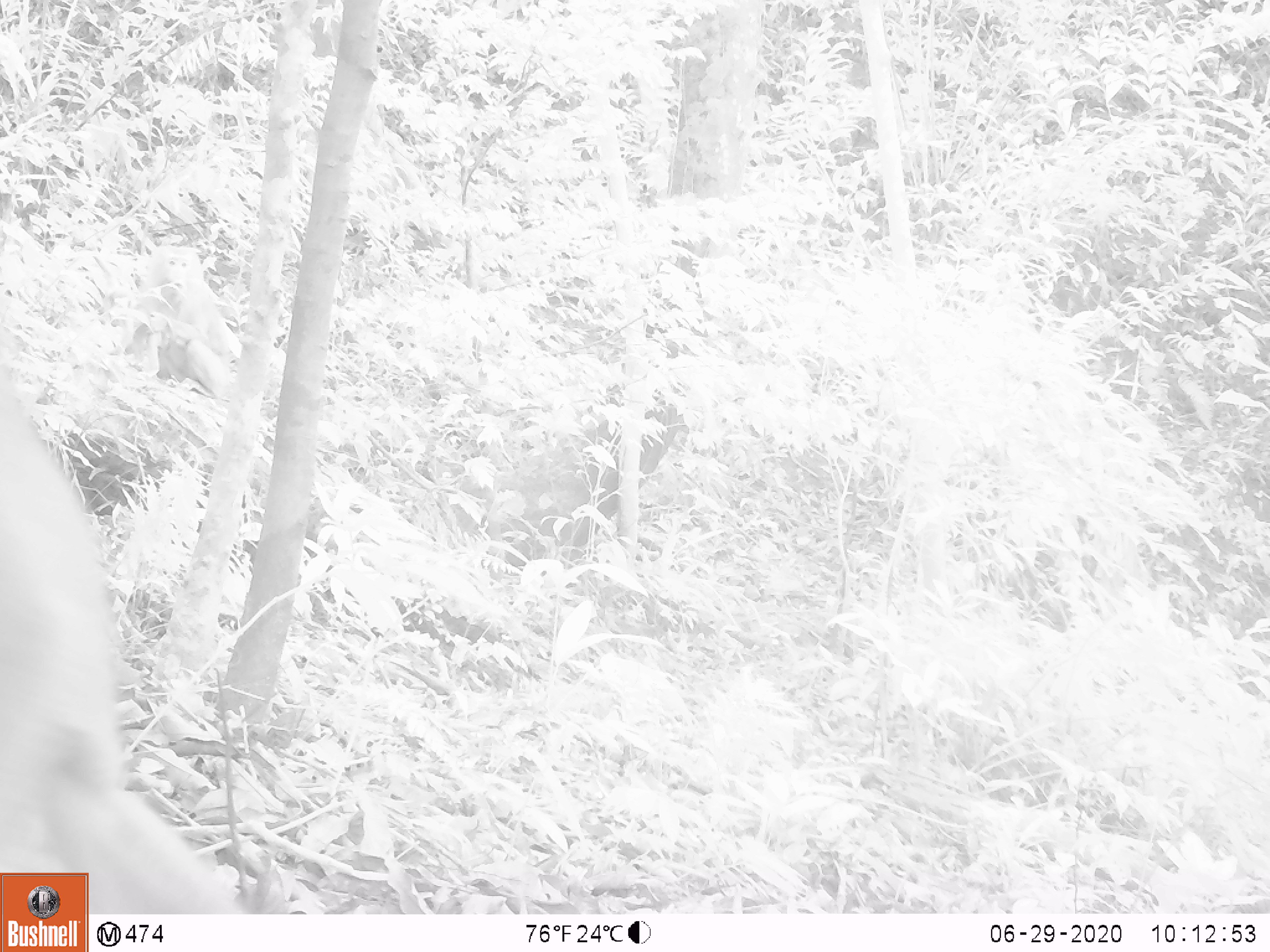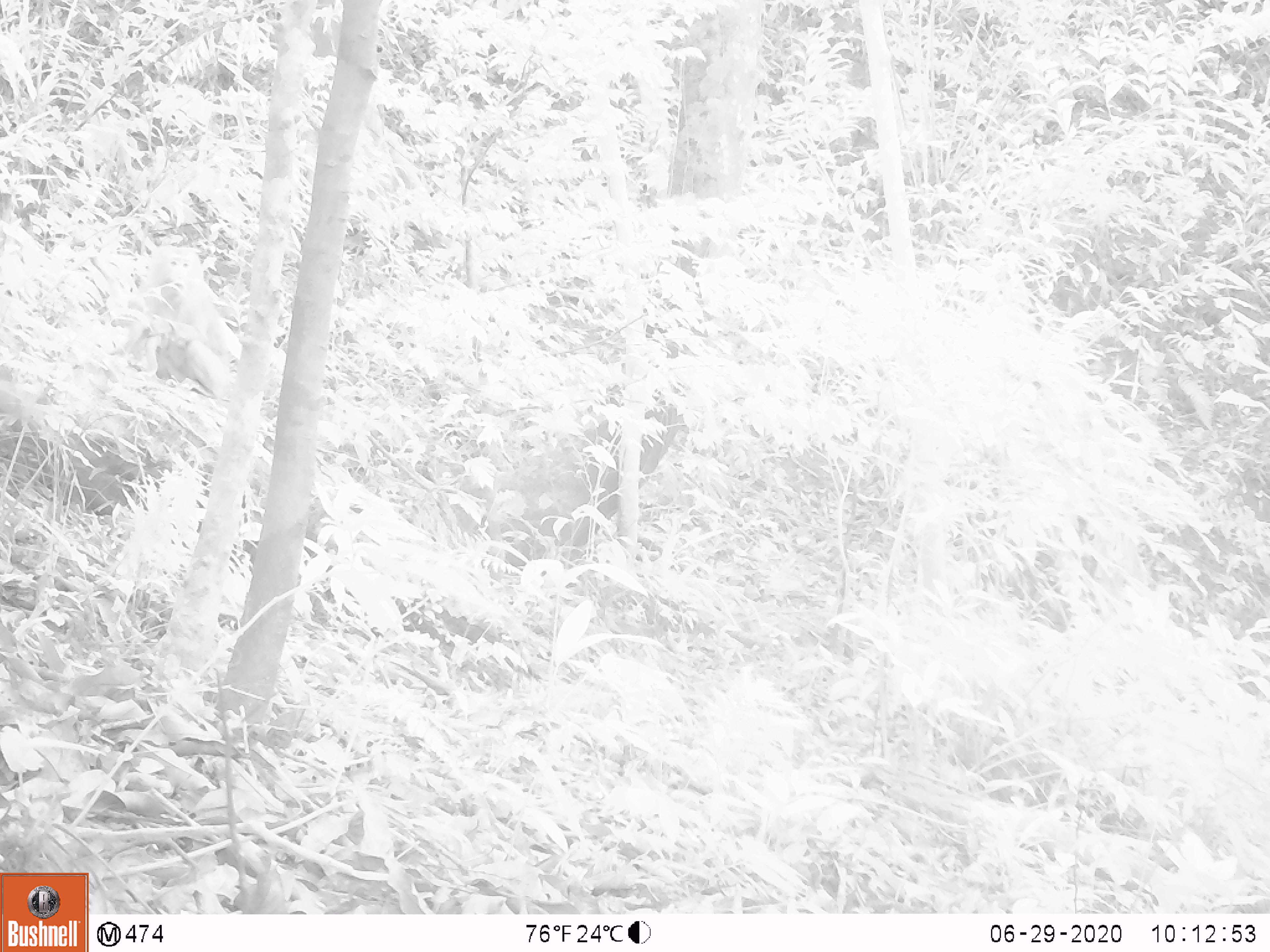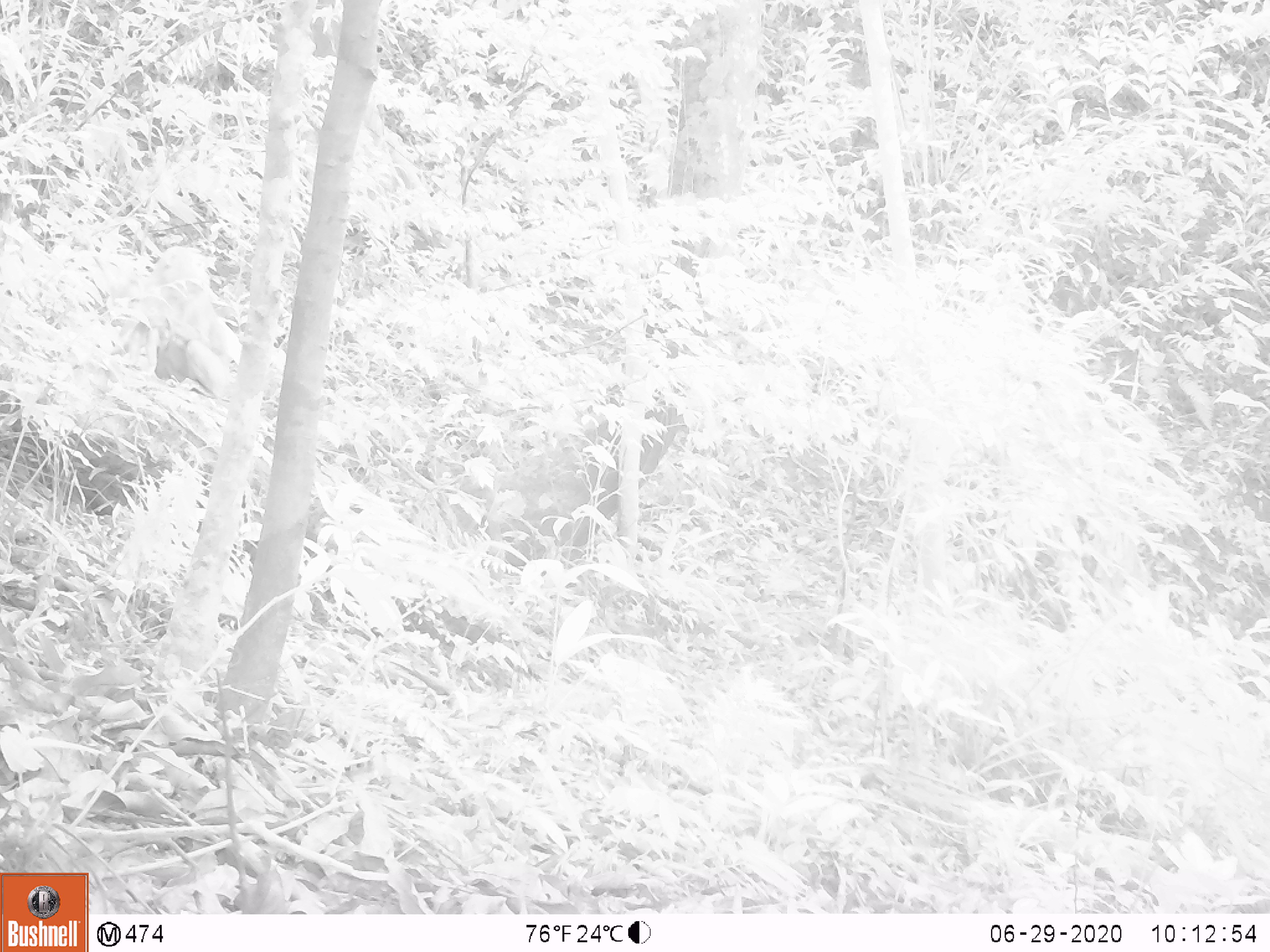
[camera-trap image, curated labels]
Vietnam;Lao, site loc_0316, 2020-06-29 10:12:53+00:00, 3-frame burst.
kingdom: Animalia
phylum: Chordata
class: Mammalia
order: Primates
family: Cercopithecidae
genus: Macaca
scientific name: Macaca nemestrina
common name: pig-tailed macaque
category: pig tailed macaque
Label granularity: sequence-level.